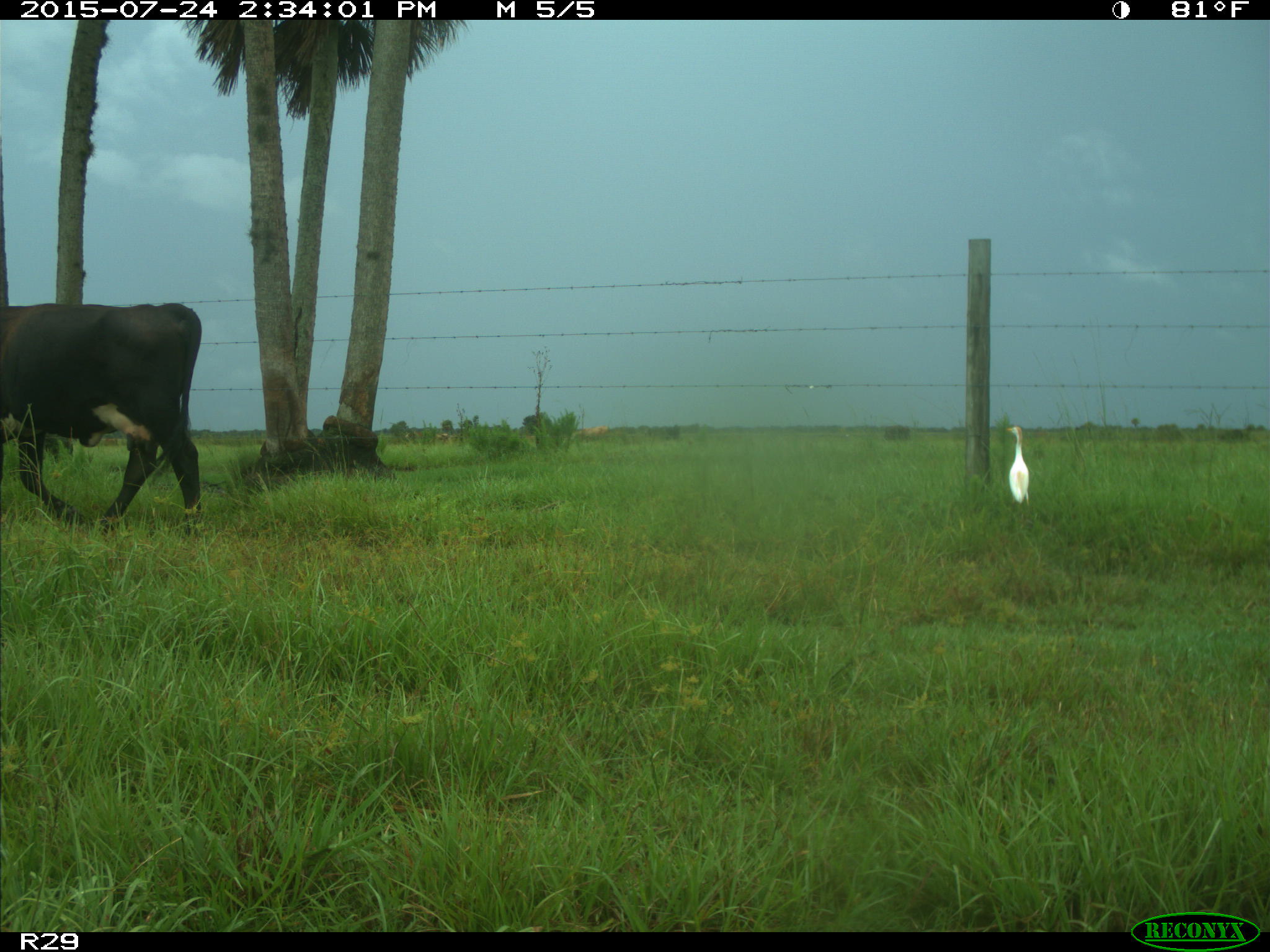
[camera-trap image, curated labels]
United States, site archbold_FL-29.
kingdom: Animalia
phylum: Chordata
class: Mammalia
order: Artiodactyla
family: Bovidae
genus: Bos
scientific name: Bos taurus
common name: domestic cow